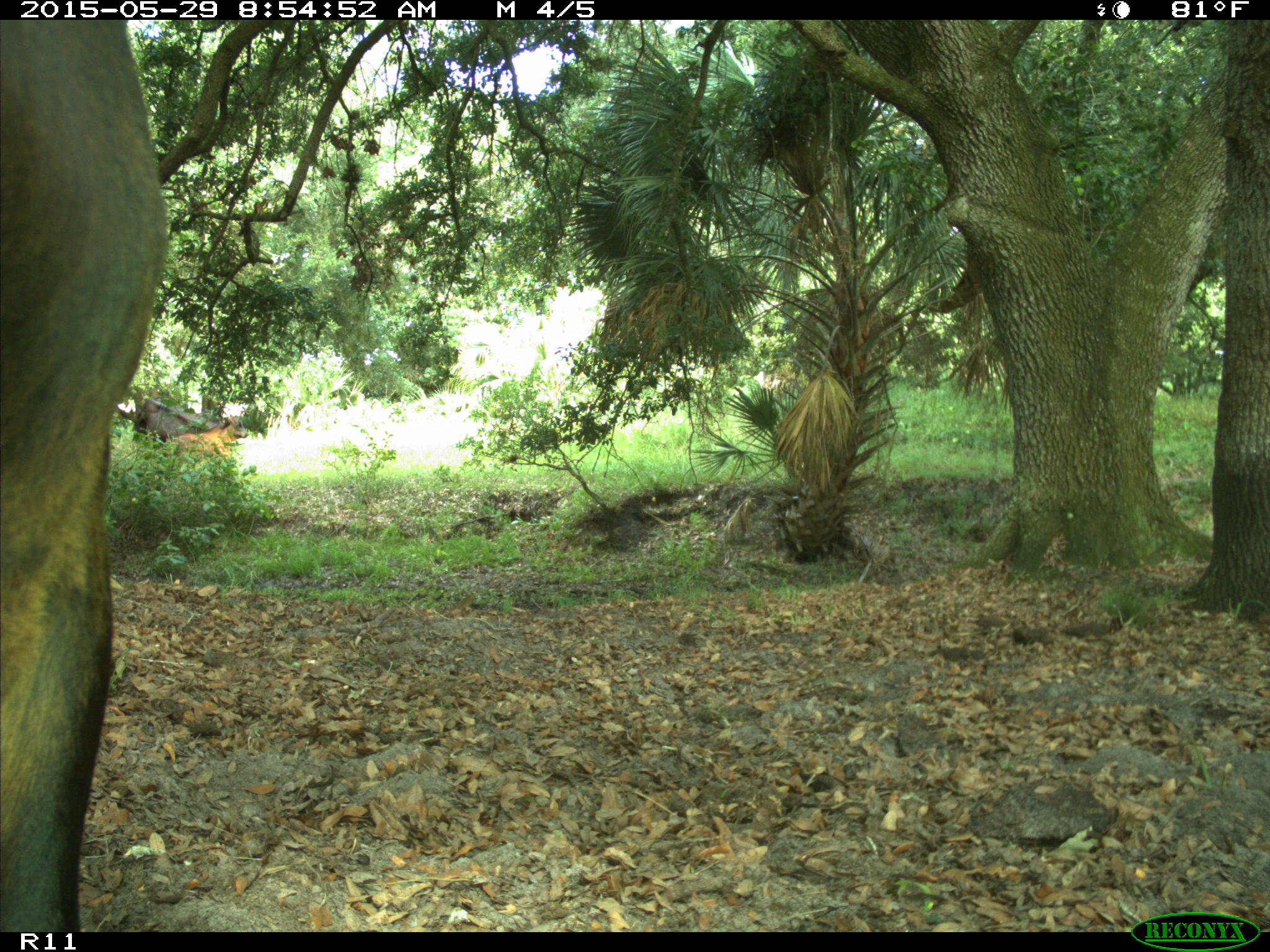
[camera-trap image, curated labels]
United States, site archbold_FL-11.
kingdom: Animalia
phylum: Chordata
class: Mammalia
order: Artiodactyla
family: Bovidae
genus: Bos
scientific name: Bos taurus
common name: domestic cow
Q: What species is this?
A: Bos taurus (domestic cow).